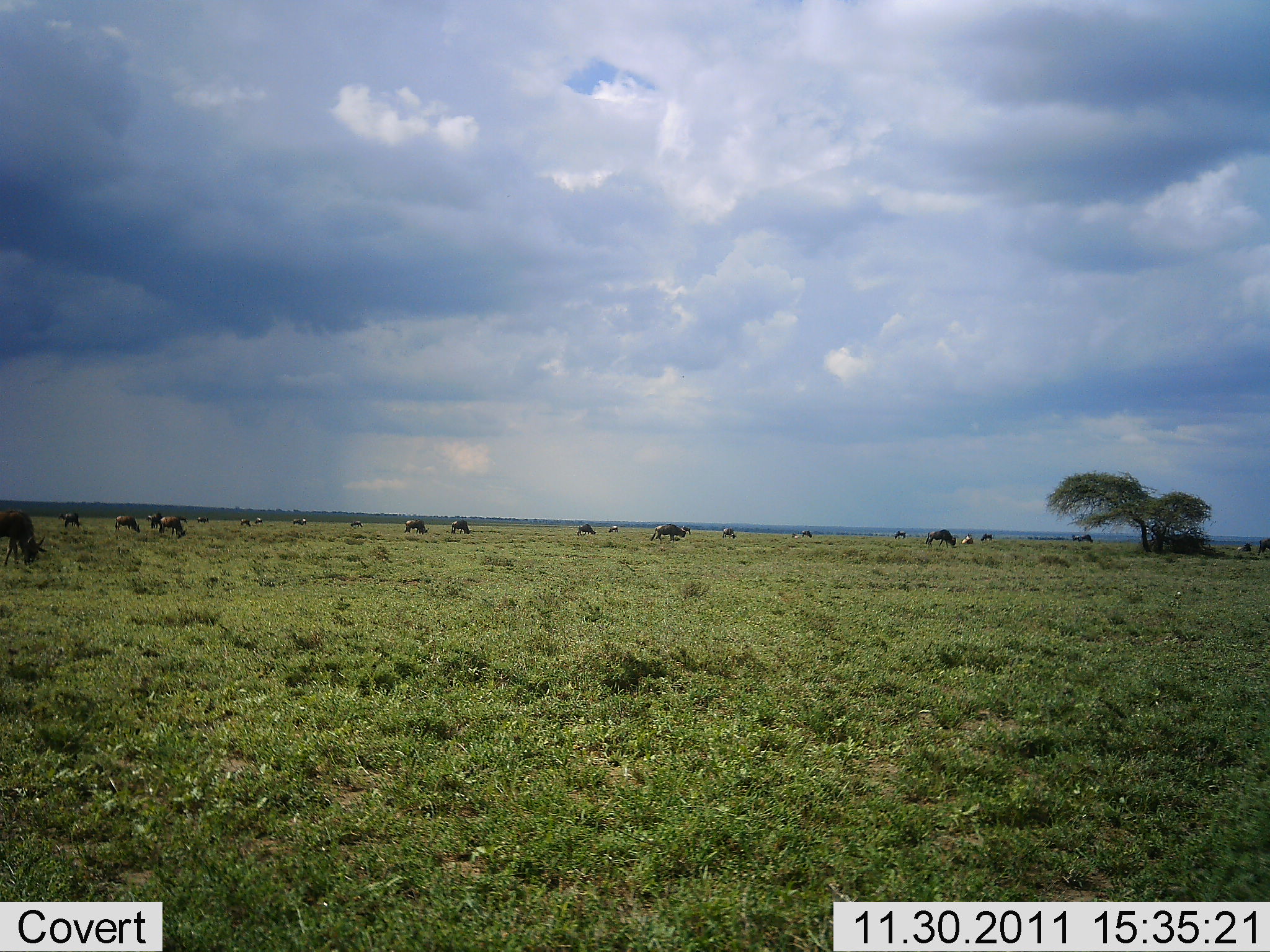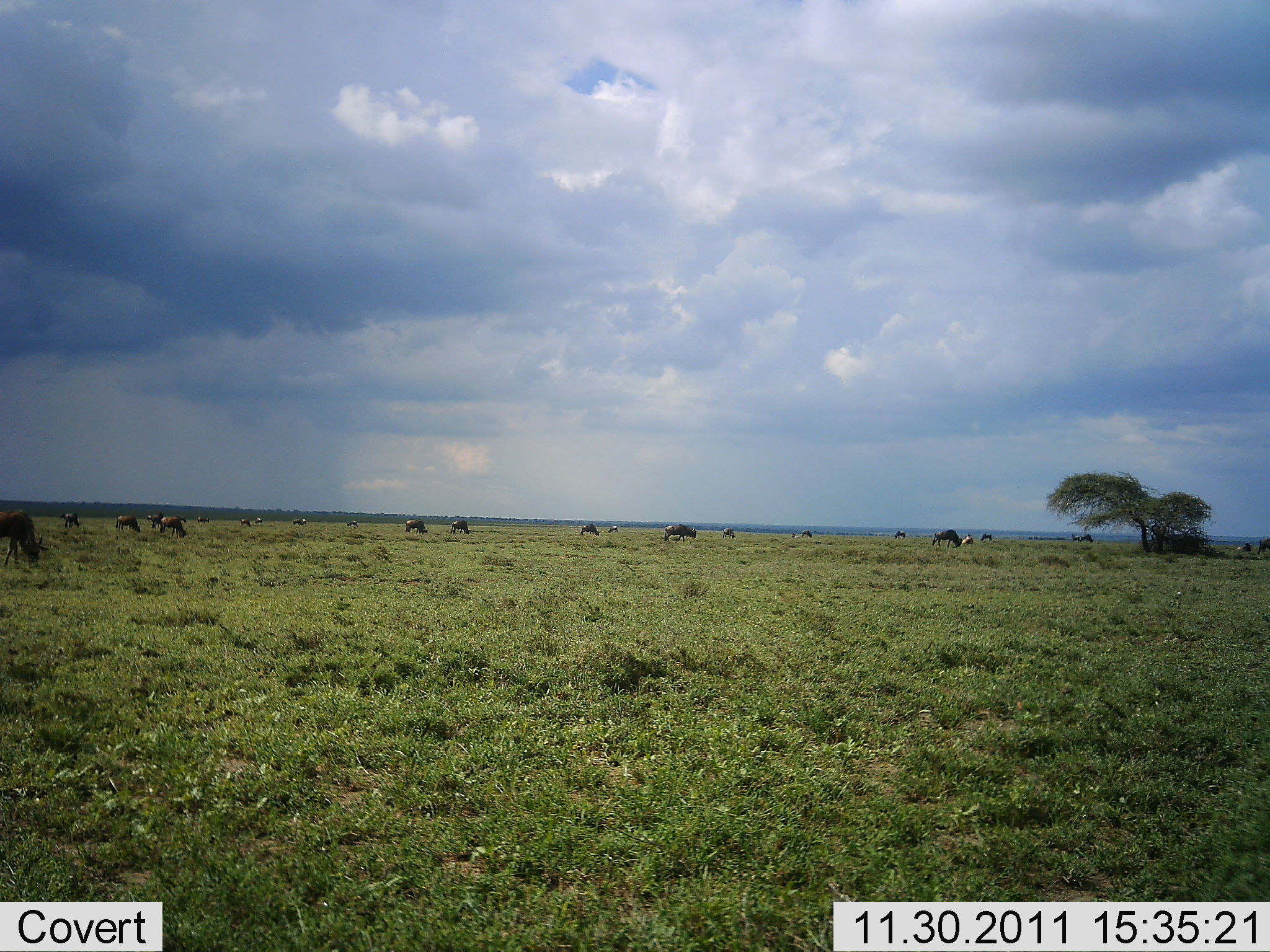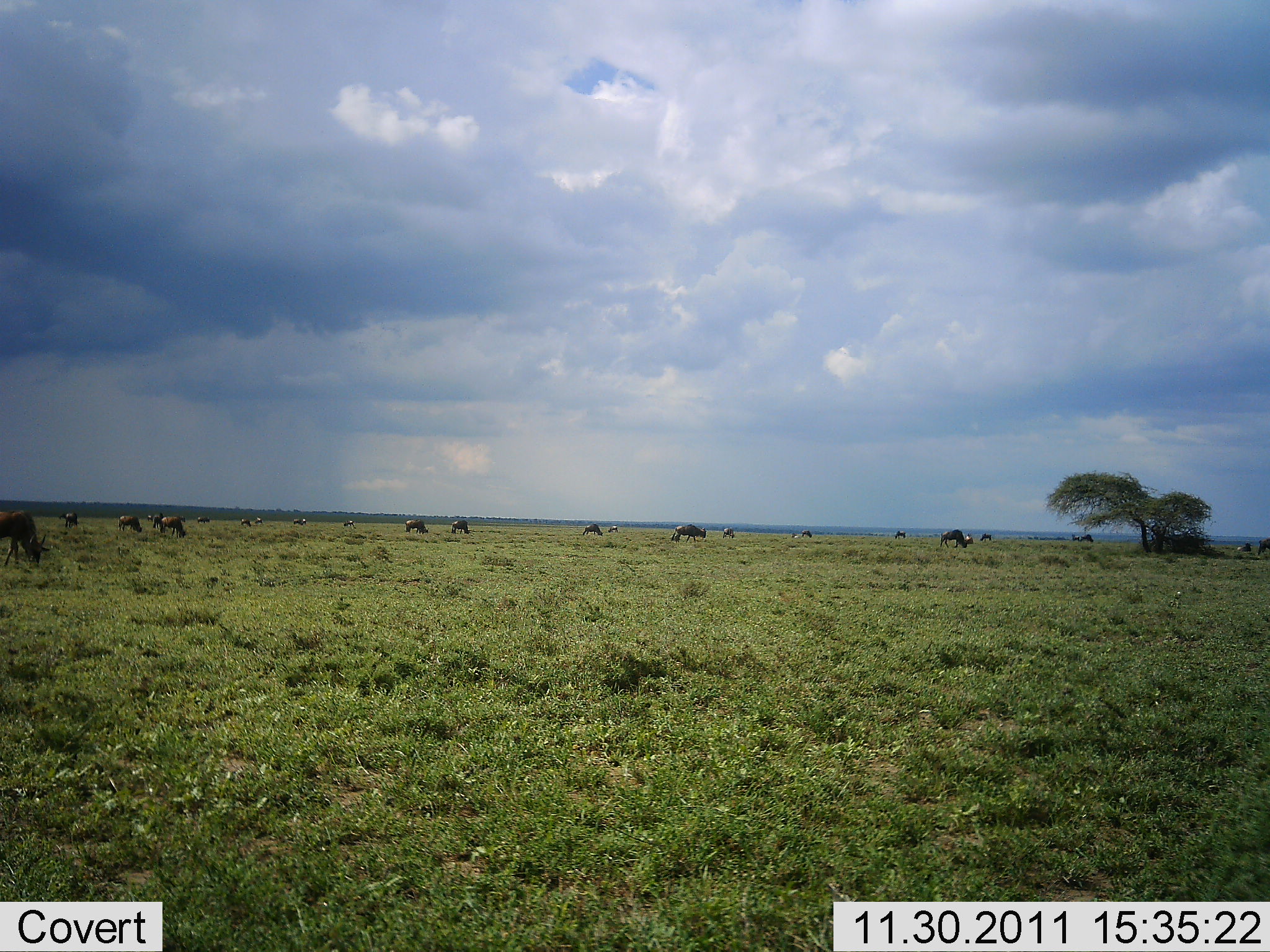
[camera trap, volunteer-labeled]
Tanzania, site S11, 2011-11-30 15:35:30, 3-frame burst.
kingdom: Animalia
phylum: Chordata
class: Mammalia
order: Artiodactyla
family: Bovidae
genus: Connochaetes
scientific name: Connochaetes taurinus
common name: blue wildebeest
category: wildebeest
Wildebeest (blue wildebeest) (Connochaetes taurinus), count 11-50. Behavior (volunteer vote fractions): standing 21%, resting 0%, moving 43%, interacting 0%. Young present (vote fraction): 0%. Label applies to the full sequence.